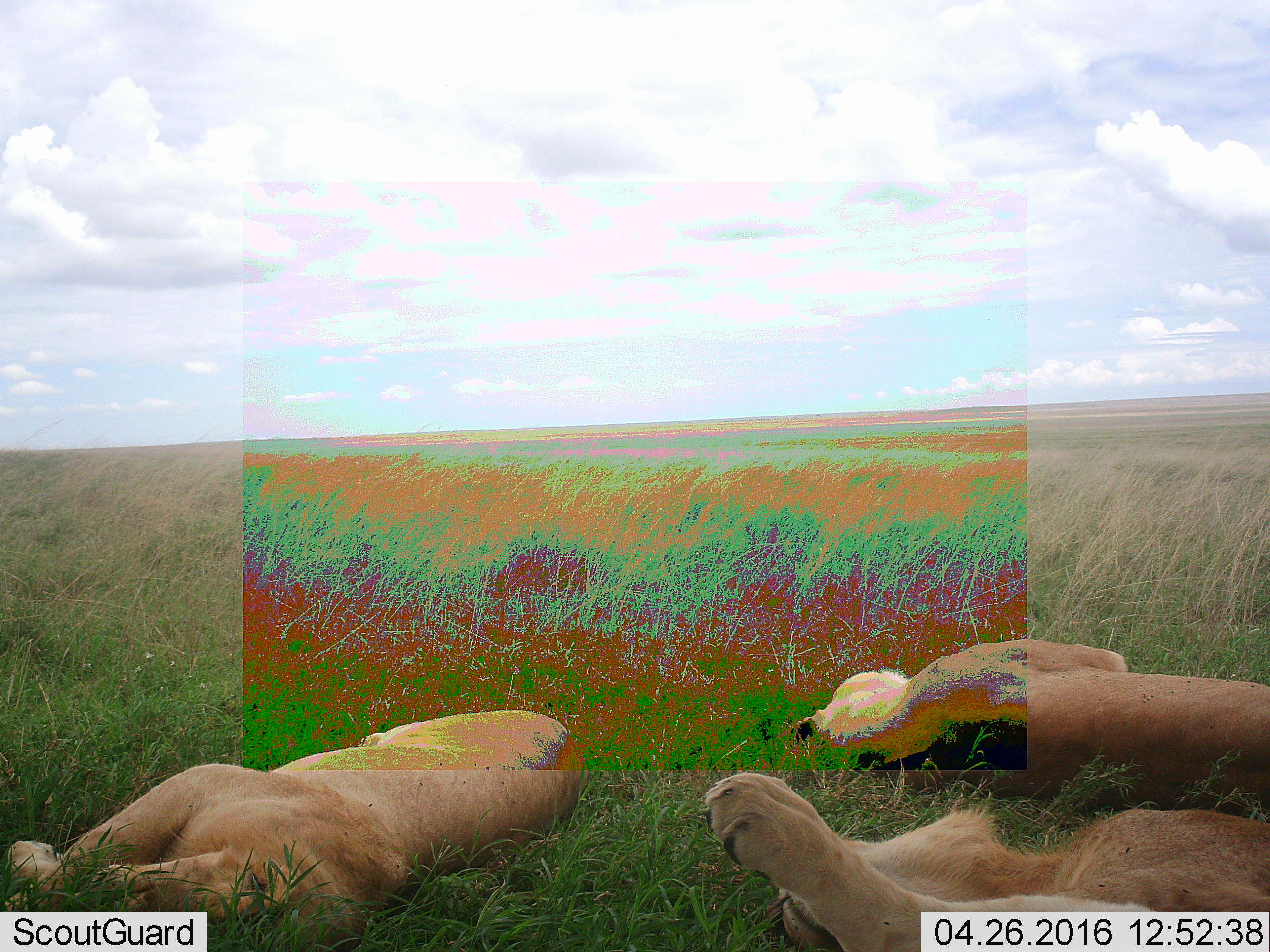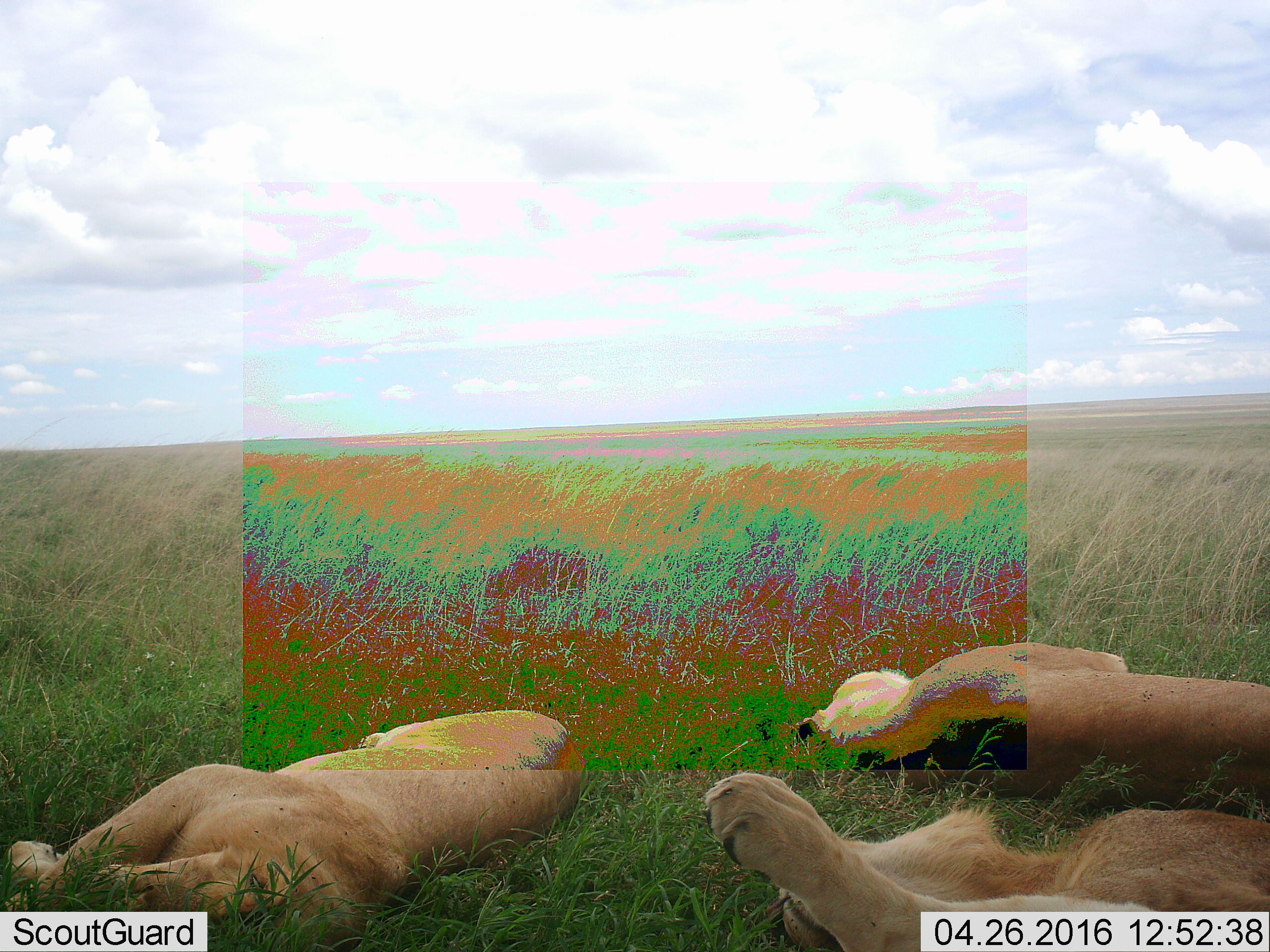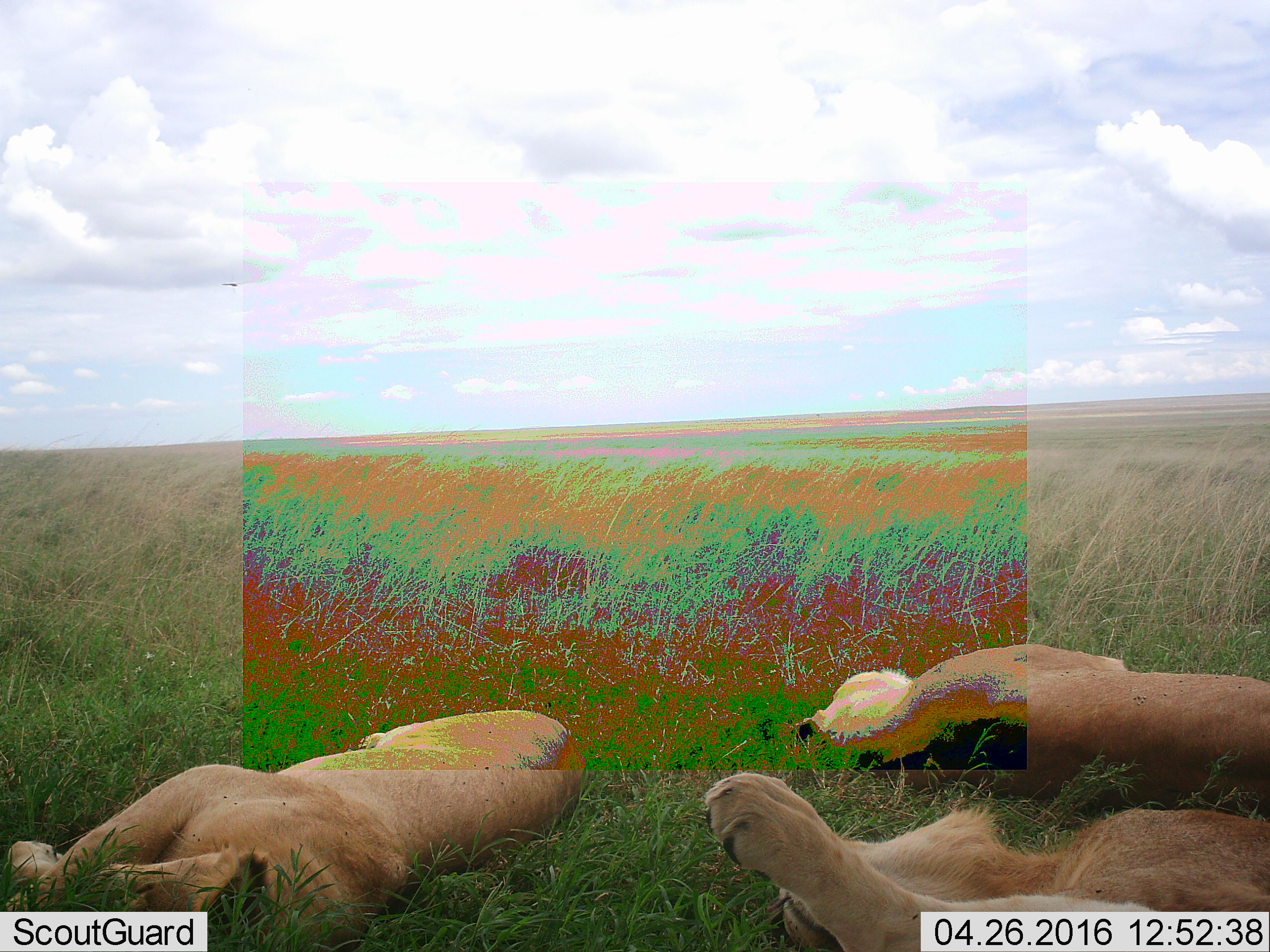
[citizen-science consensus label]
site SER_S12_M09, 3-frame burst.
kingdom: Animalia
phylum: Chordata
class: Mammalia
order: Carnivora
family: Felidae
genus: Panthera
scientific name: Panthera leo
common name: lion female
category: lionfemale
Lionfemale (lion female) (Panthera leo), count 3. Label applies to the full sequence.